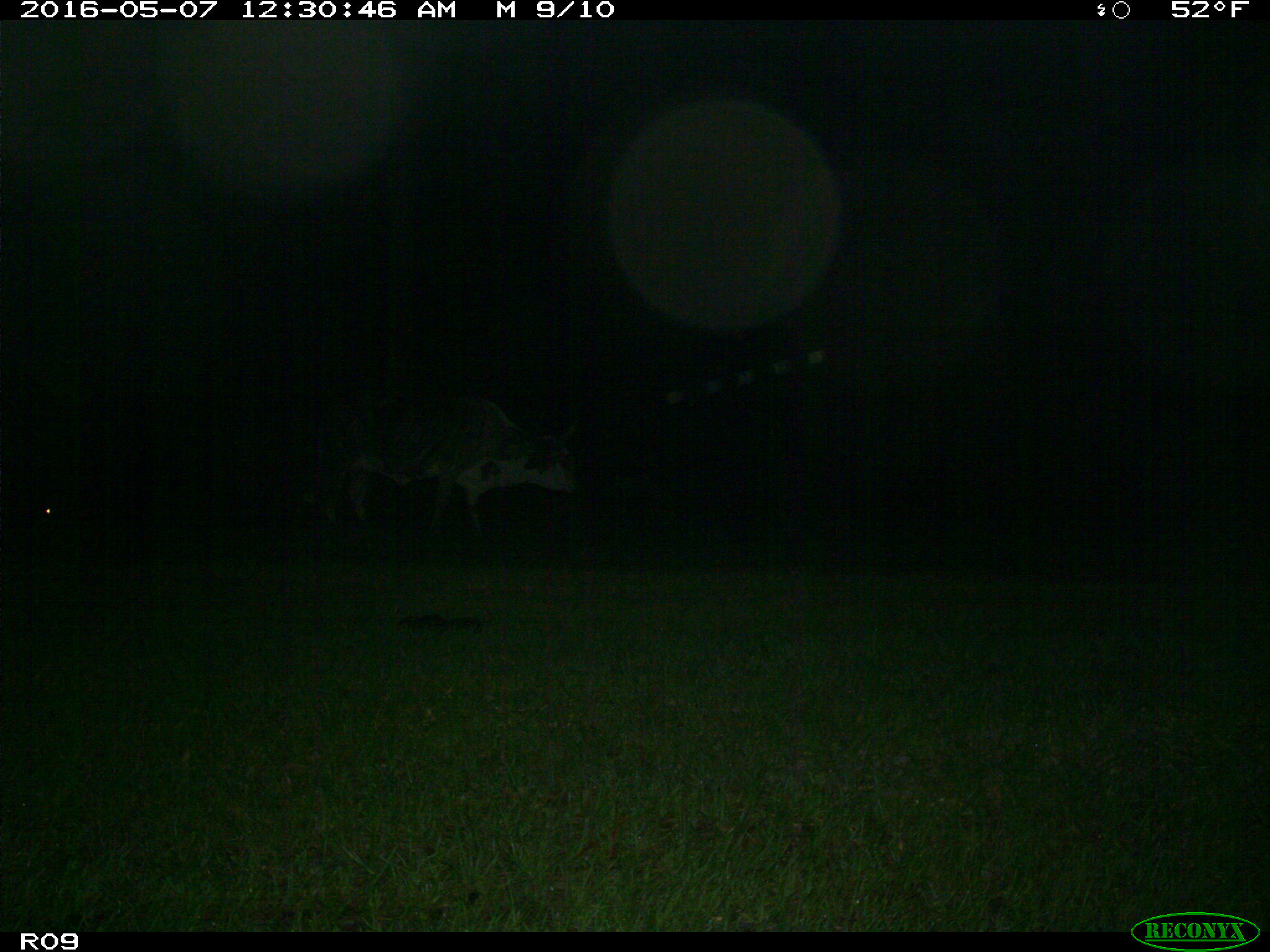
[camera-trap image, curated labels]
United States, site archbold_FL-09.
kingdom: Animalia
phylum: Chordata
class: Mammalia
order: Artiodactyla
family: Bovidae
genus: Bos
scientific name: Bos taurus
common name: domestic cow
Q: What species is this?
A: Bos taurus (domestic cow).